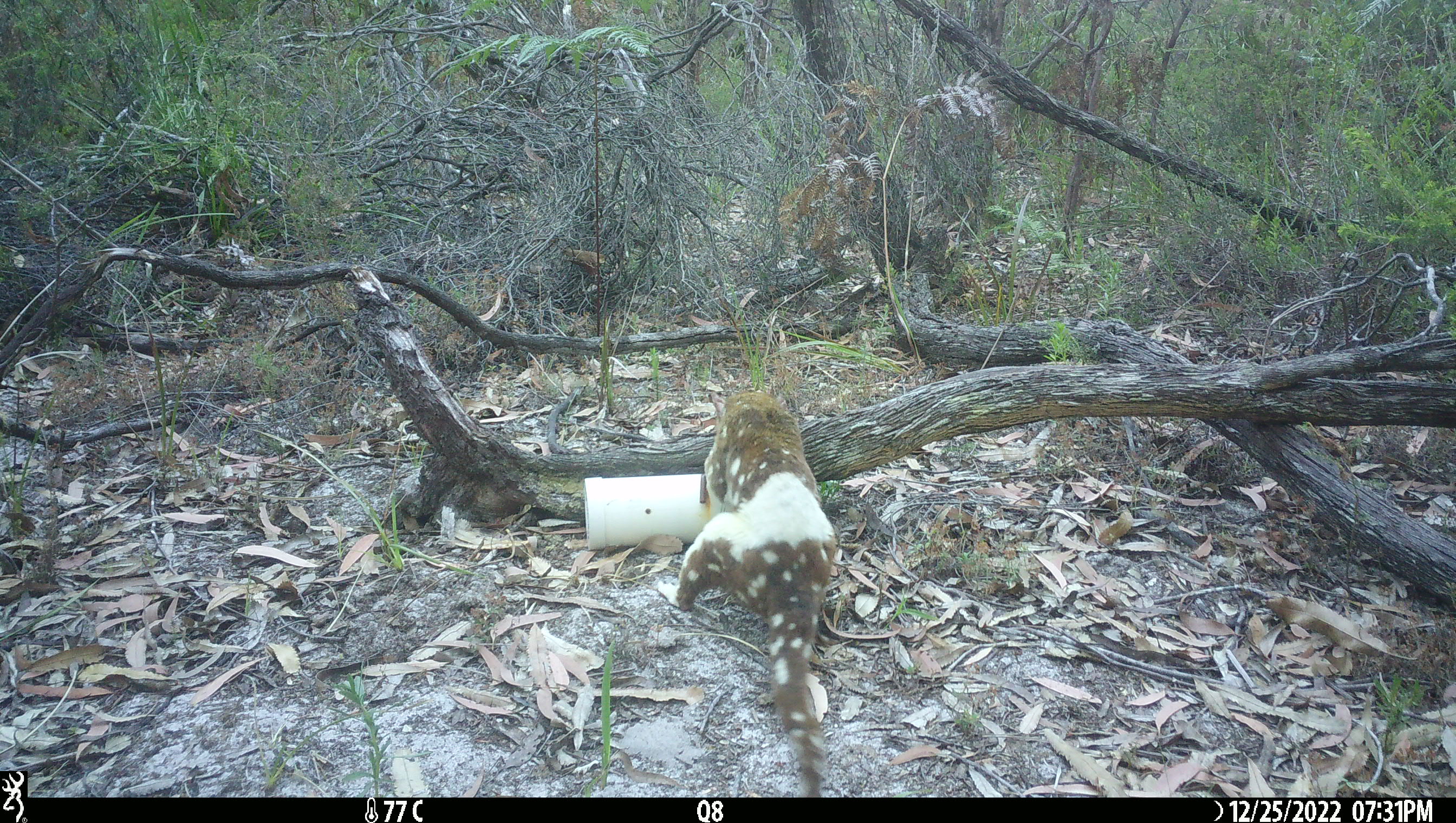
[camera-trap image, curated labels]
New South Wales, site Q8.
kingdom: Animalia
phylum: Chordata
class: Mammalia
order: Dasyuromorphia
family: Dasyuridae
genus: Dasyurus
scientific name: Dasyurus maculatus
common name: spotted-tailed quoll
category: quoll